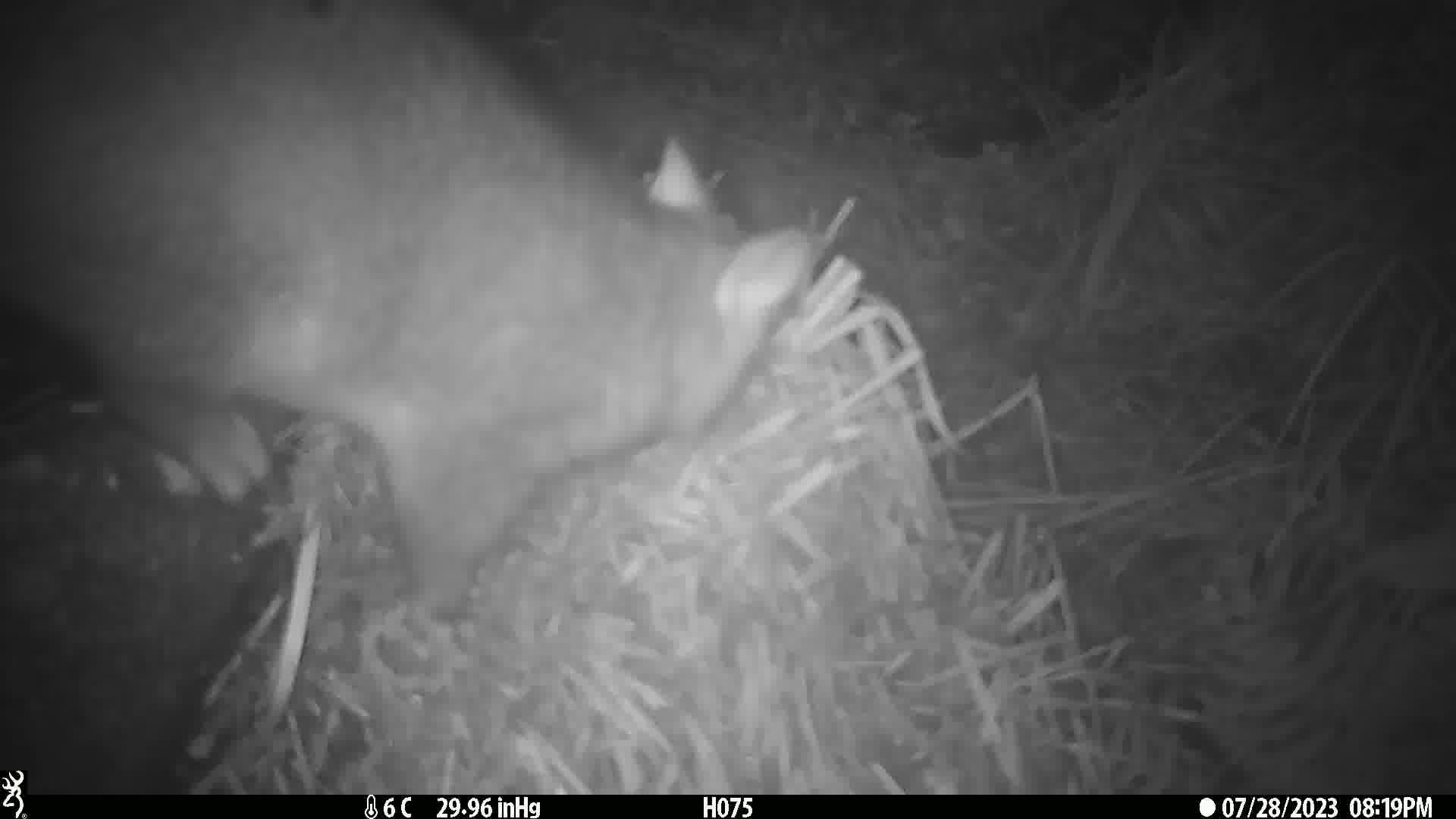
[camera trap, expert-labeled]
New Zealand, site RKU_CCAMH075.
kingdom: Animalia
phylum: Chordata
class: Mammalia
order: Diprotodontia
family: Phalangeridae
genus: Trichosurus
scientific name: Trichosurus vulpecula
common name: common brushtail possum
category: possum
Possum (common brushtail possum) (Trichosurus vulpecula).